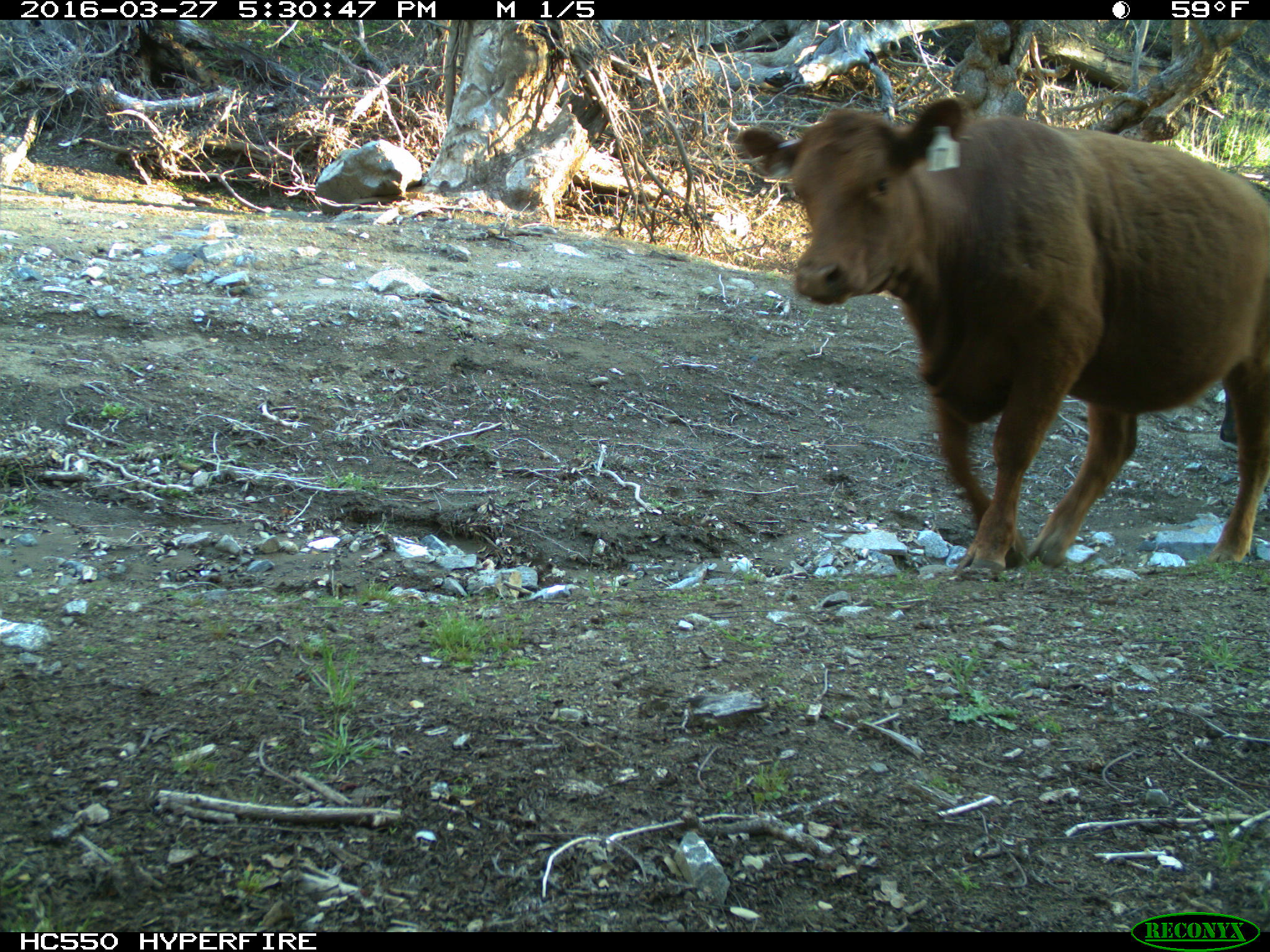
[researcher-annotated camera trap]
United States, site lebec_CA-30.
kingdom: Animalia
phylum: Chordata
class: Mammalia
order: Artiodactyla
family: Bovidae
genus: Bos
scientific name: Bos taurus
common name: domestic cow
Bos taurus (domestic cow).